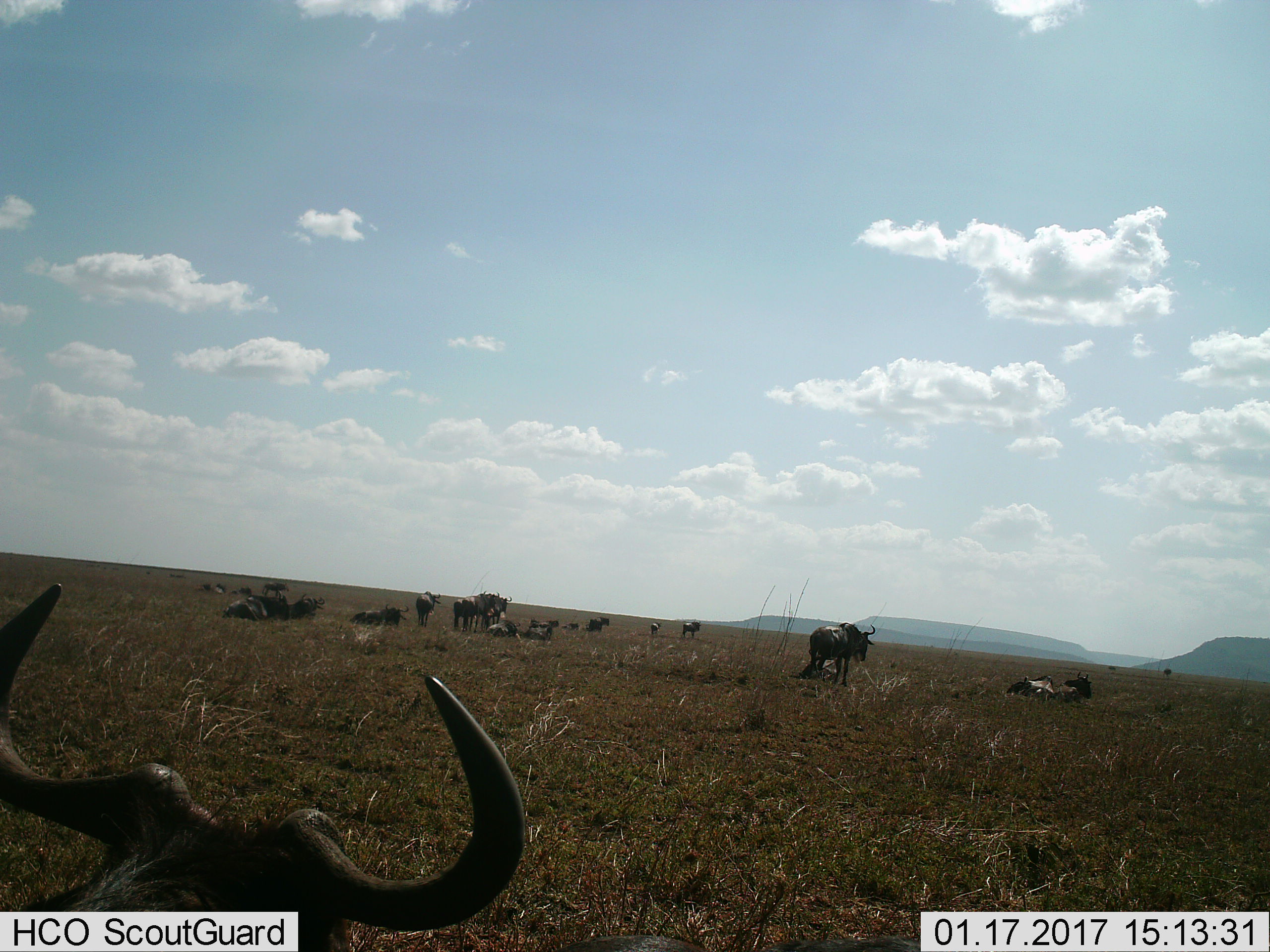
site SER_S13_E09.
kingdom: Animalia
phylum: Chordata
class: Mammalia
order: Artiodactyla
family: Bovidae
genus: Connochaetes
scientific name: Connochaetes taurinus taurinus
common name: blue wildebeest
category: wildebeestblue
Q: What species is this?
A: Wildebeestblue (blue wildebeest) (Connochaetes taurinus taurinus).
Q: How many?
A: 11-50.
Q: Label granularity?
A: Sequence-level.